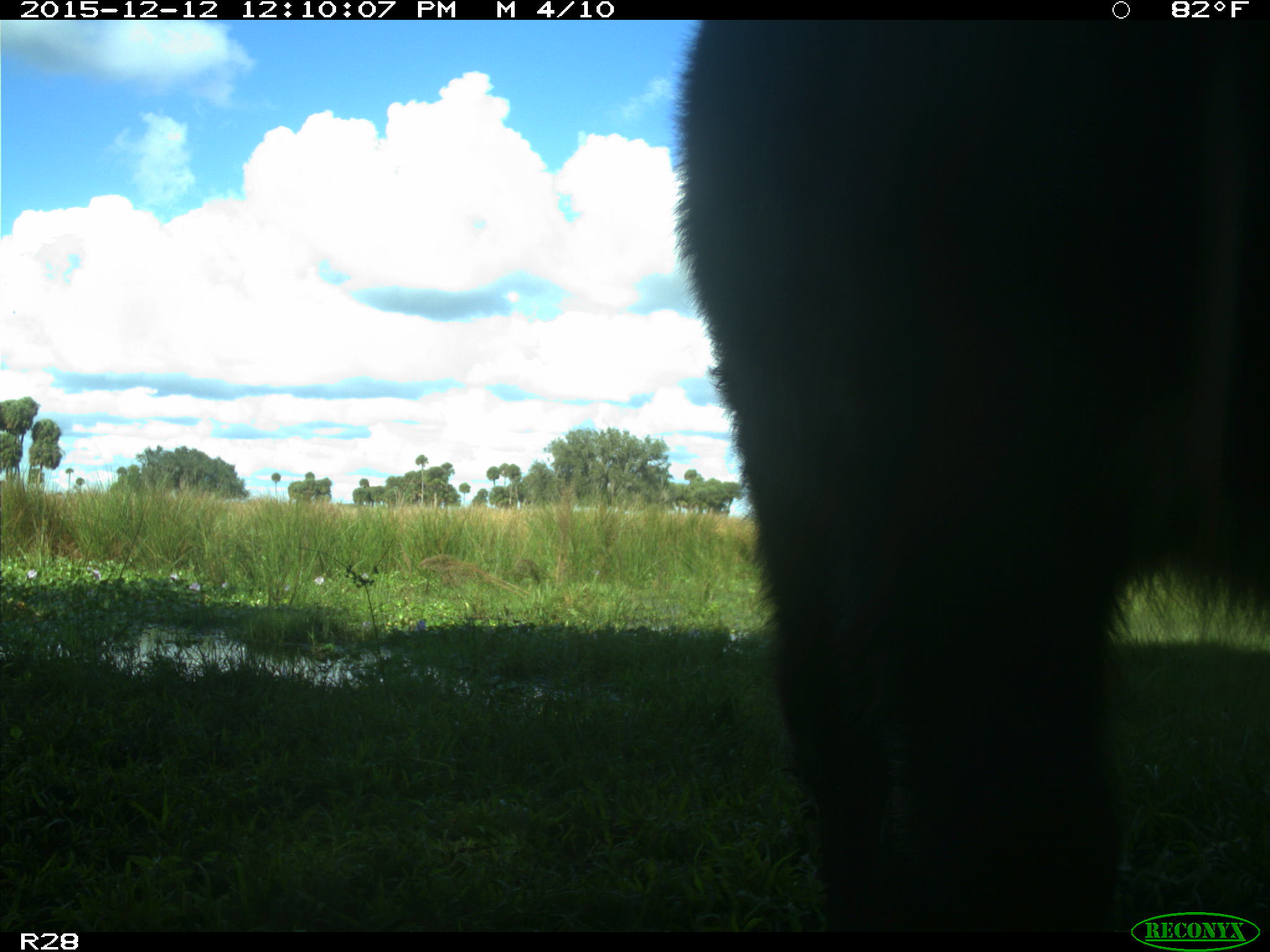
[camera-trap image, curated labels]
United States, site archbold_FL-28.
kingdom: Animalia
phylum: Chordata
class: Mammalia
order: Artiodactyla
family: Bovidae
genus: Bos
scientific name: Bos taurus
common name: domestic cow